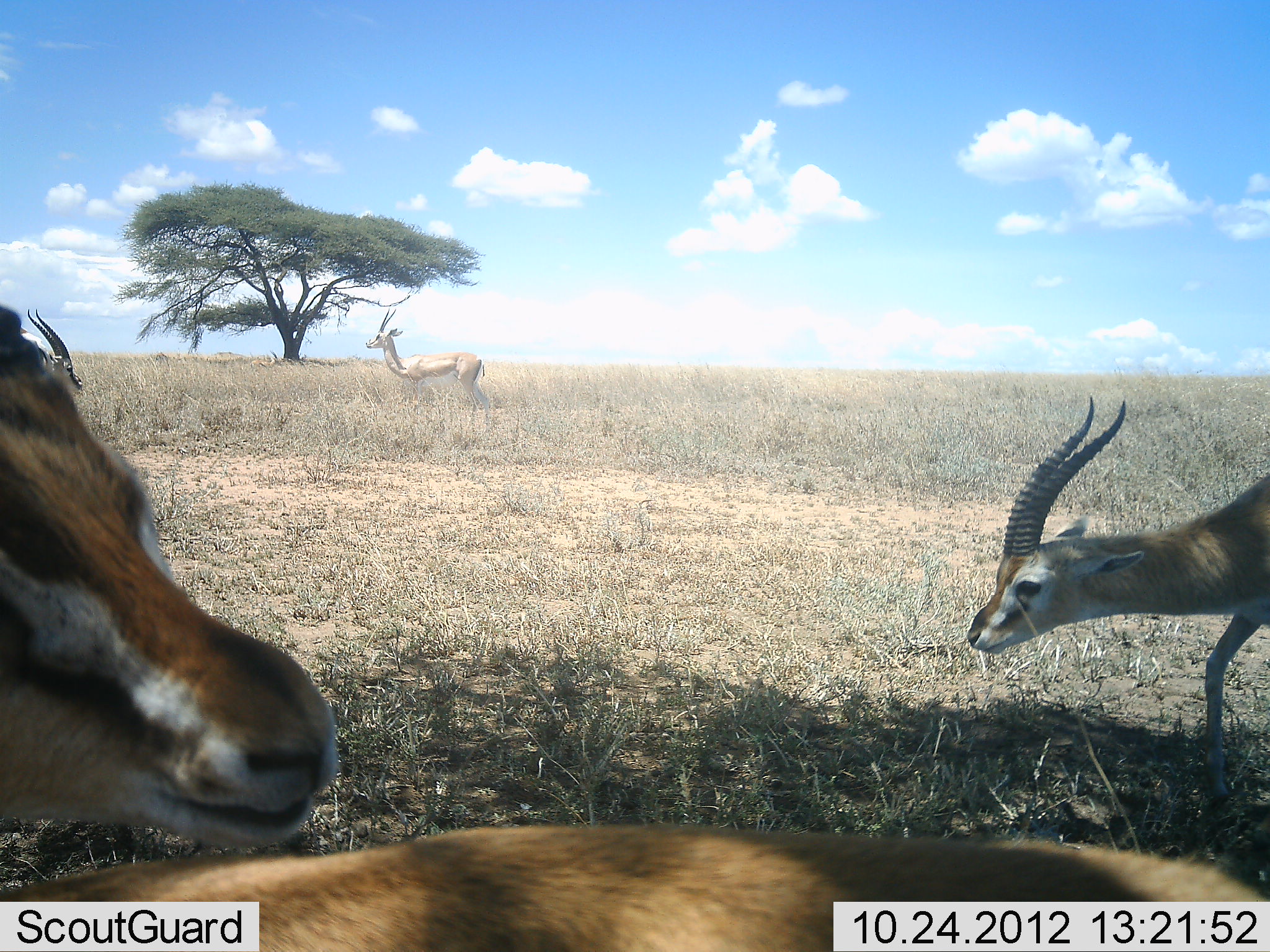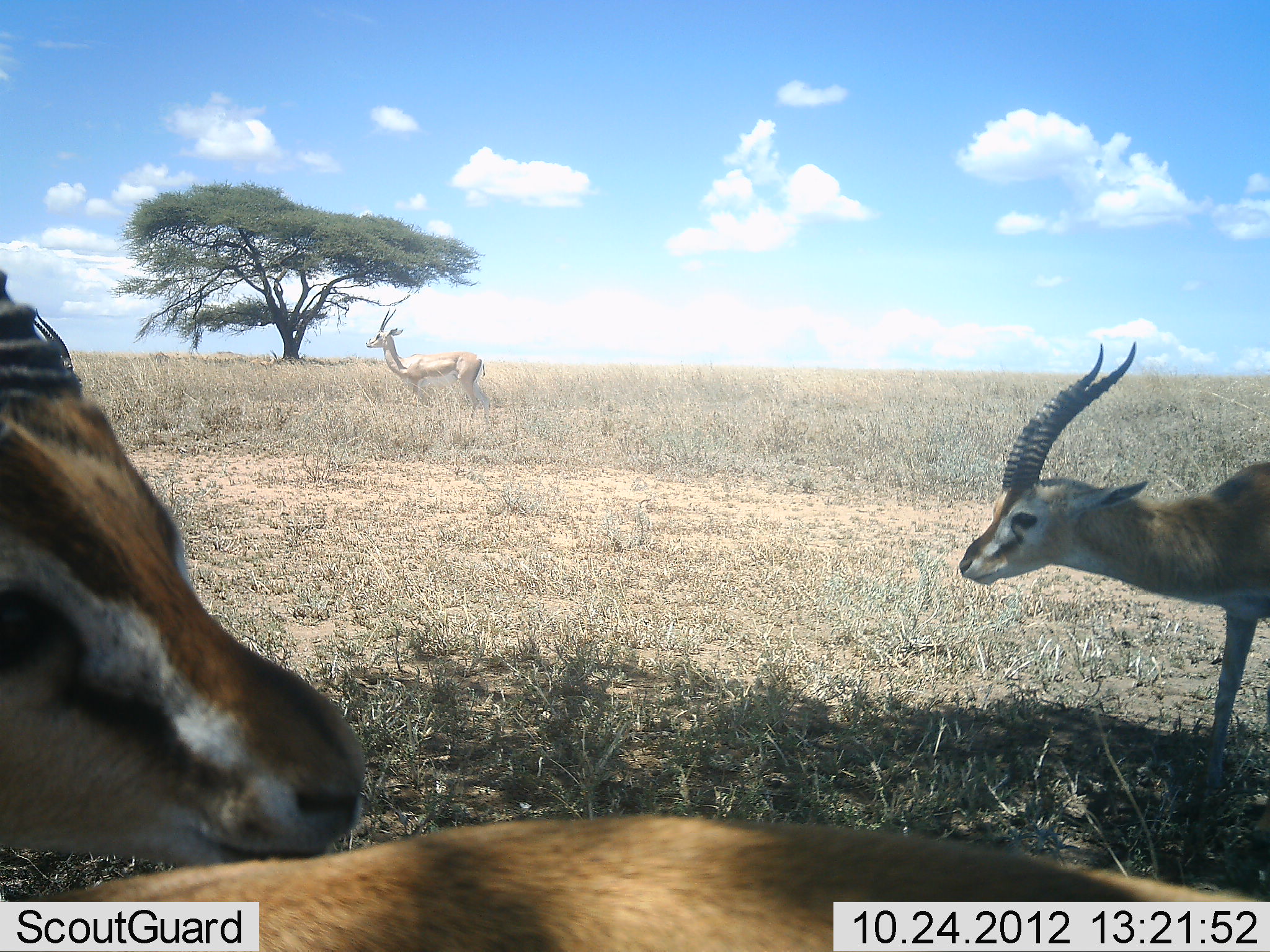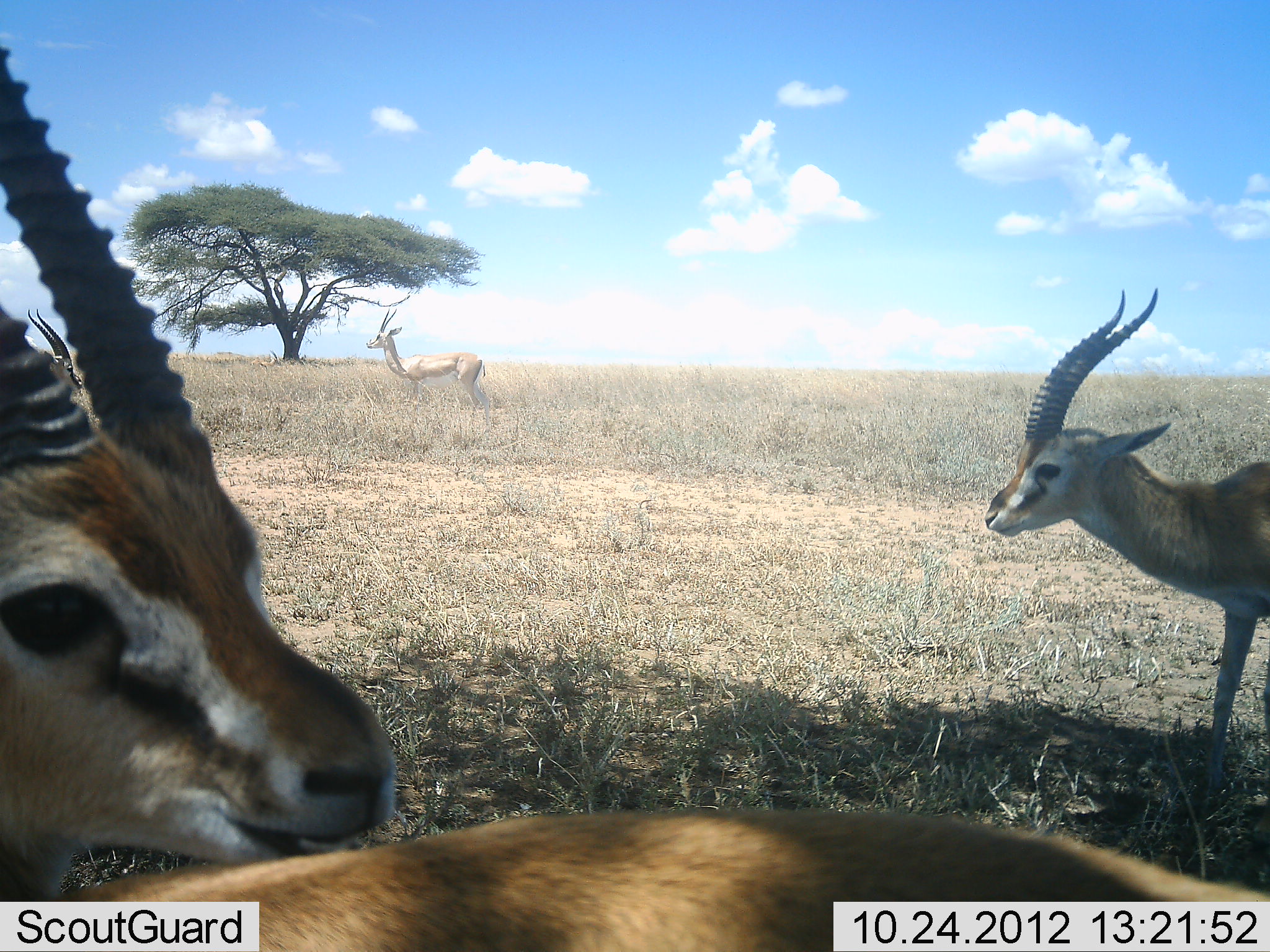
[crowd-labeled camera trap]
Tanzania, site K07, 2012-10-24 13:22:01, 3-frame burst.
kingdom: Animalia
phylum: Chordata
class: Mammalia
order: Artiodactyla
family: Bovidae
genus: Eudorcas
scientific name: Eudorcas thomsonii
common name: thomson's gazelle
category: gazellethomsons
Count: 3.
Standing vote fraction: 85%.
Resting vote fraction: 15%.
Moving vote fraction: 23%.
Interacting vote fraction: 0%.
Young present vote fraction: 0%.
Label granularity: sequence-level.